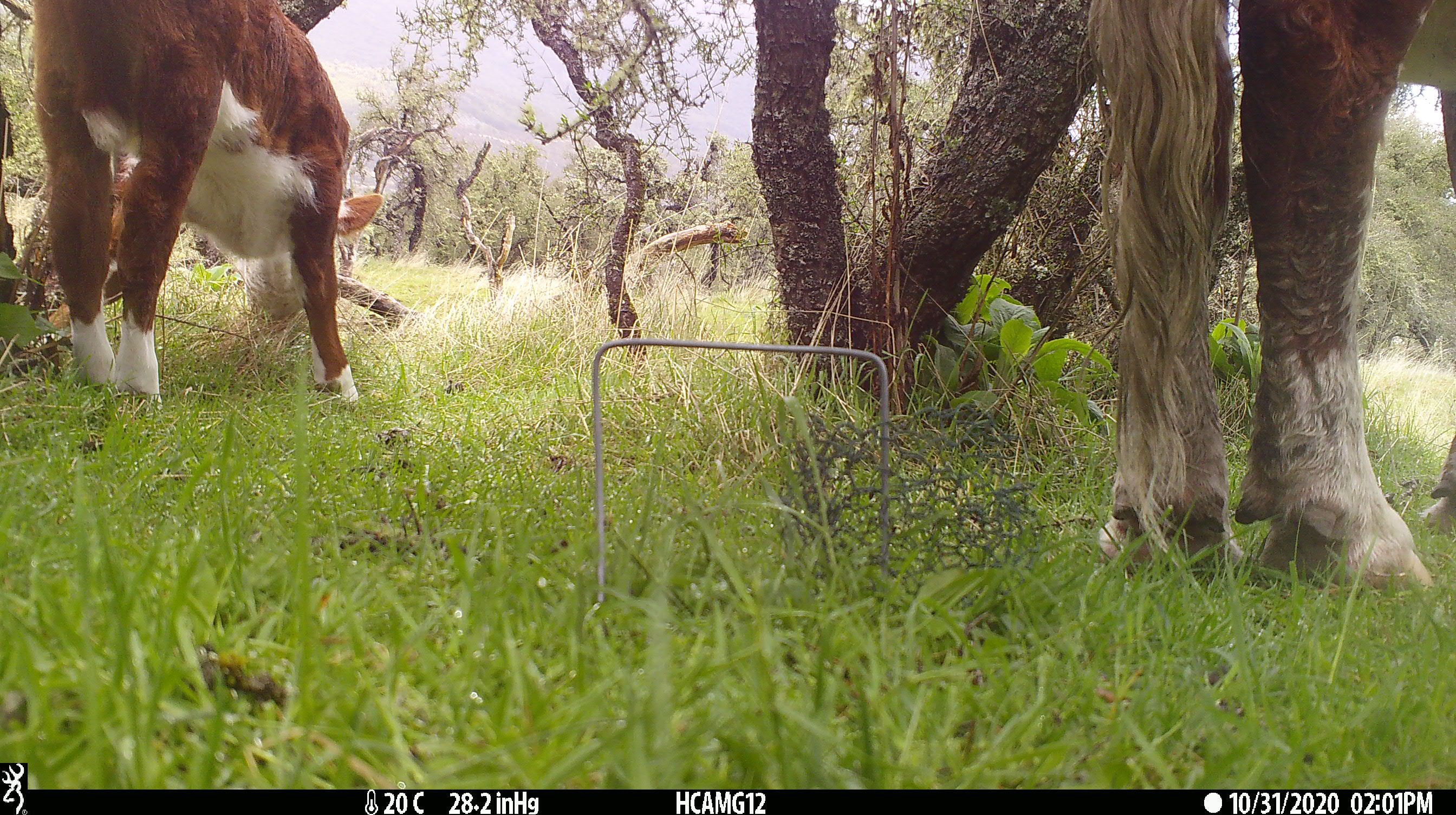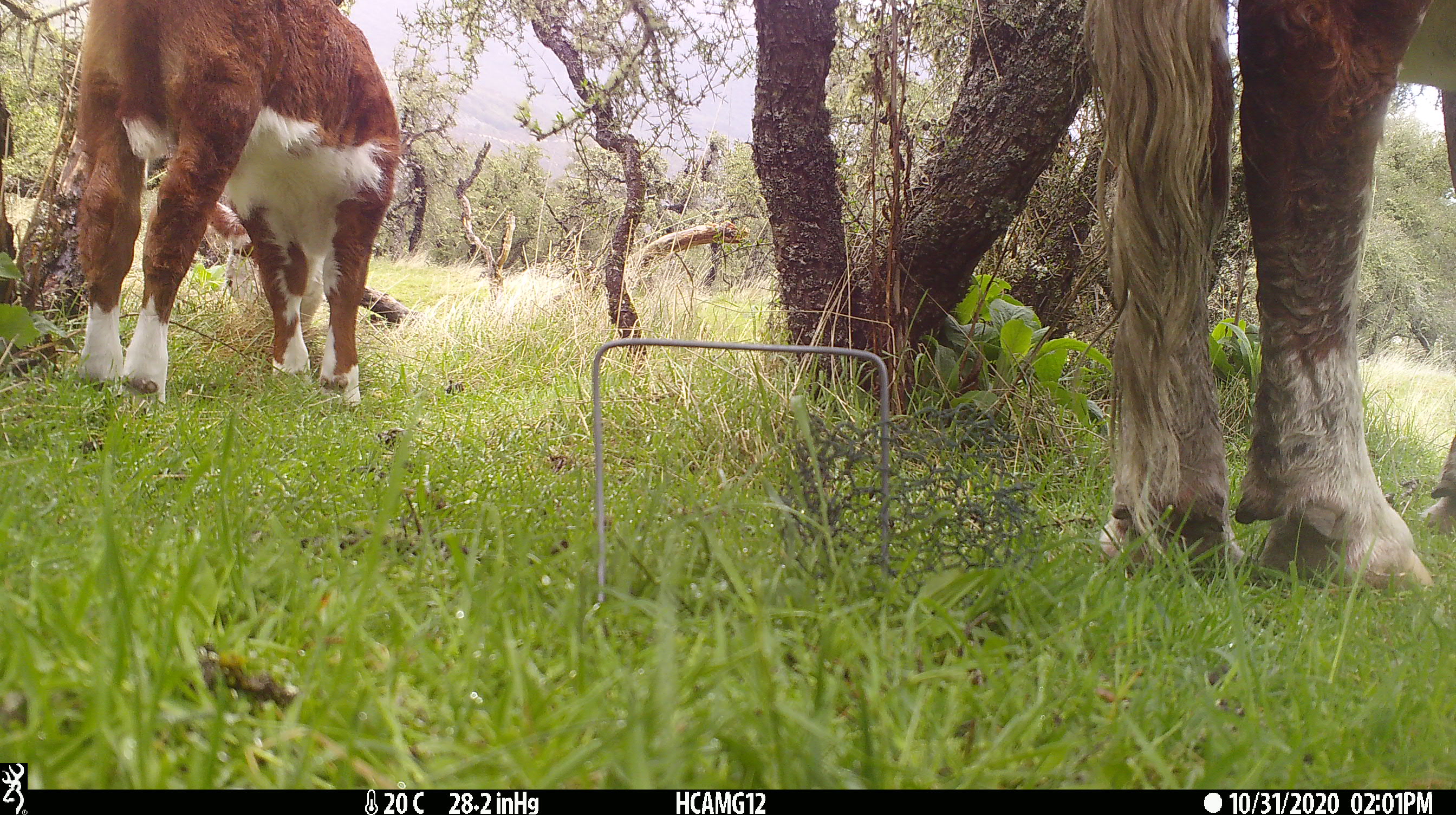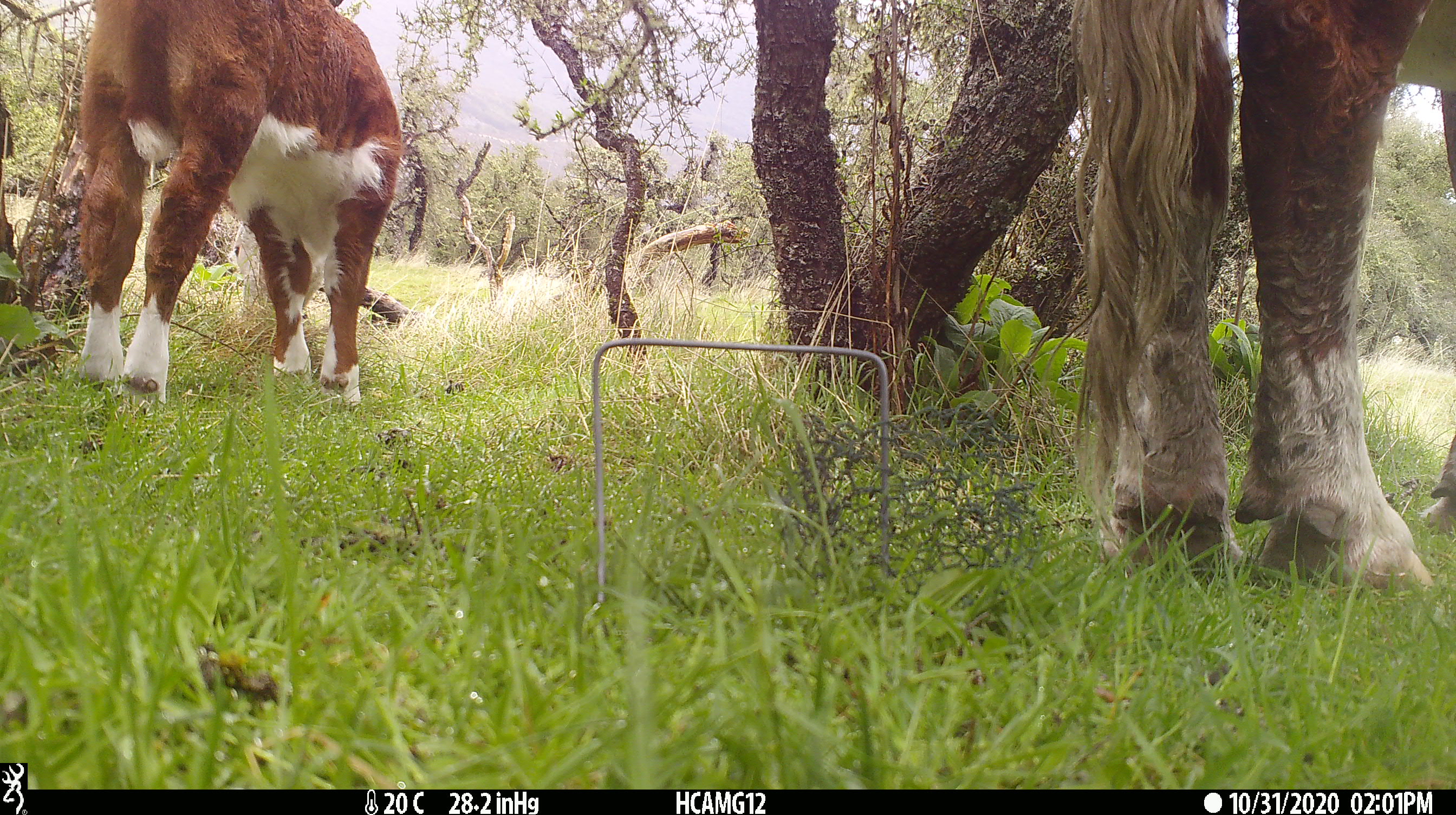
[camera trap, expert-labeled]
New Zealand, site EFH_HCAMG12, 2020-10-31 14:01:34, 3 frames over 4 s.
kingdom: Animalia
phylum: Chordata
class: Mammalia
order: Artiodactyla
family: Bovidae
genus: Bos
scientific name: Bos taurus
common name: domestic cow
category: cow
Cow (domestic cow) (Bos taurus).